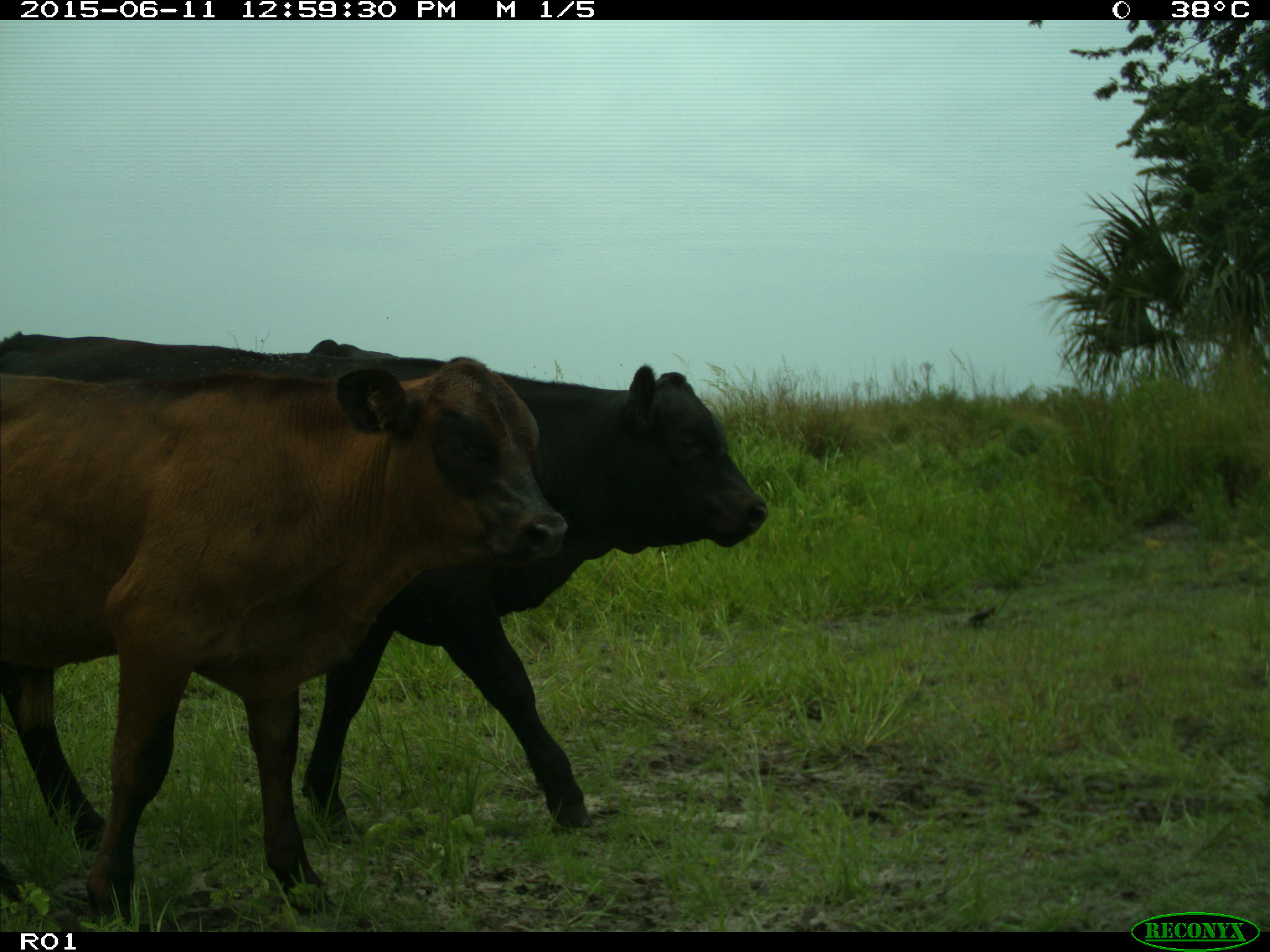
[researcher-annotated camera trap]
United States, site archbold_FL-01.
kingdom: Animalia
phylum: Chordata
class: Mammalia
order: Artiodactyla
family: Bovidae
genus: Bos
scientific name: Bos taurus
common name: domestic cow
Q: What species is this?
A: Bos taurus (domestic cow).